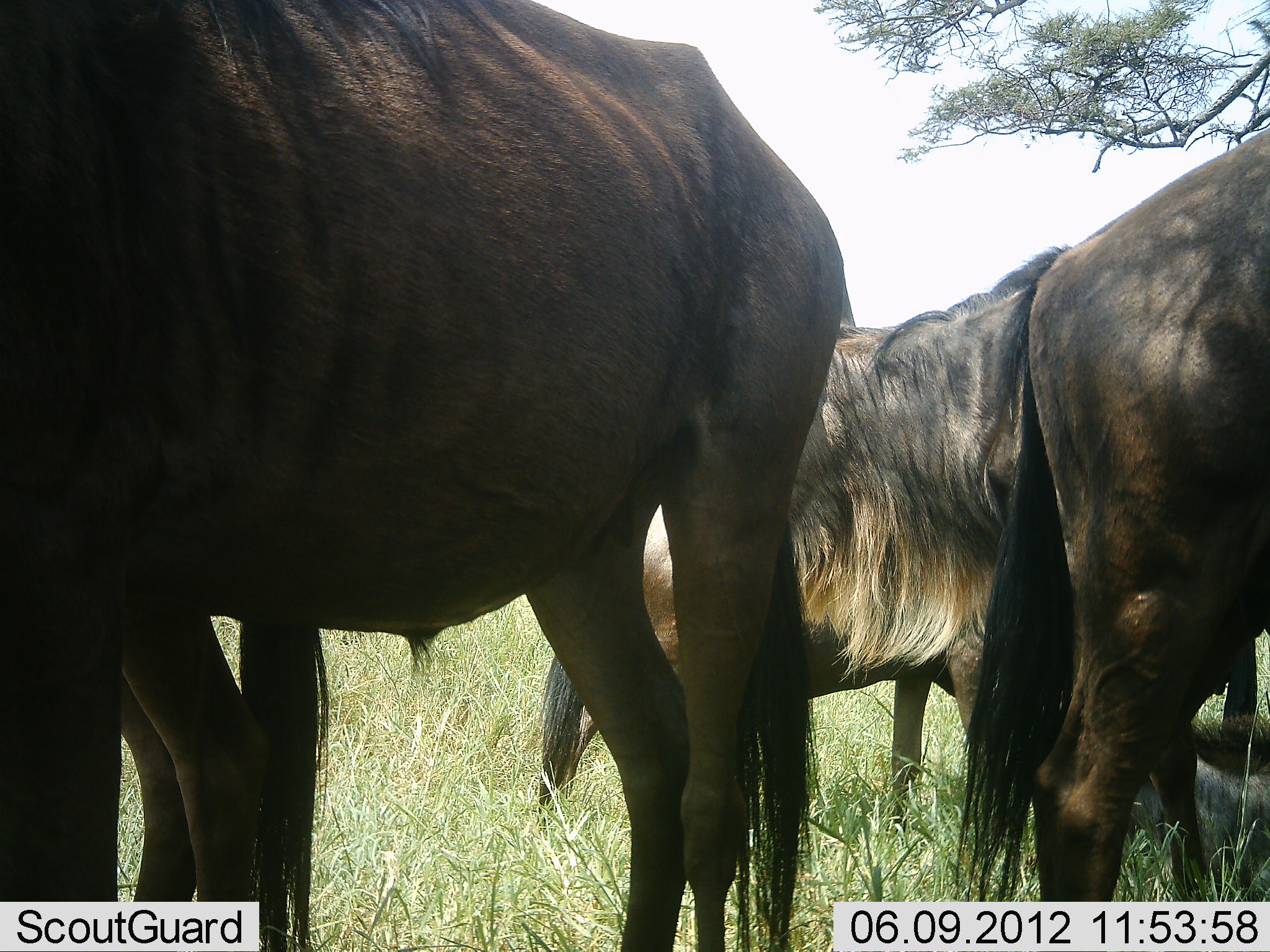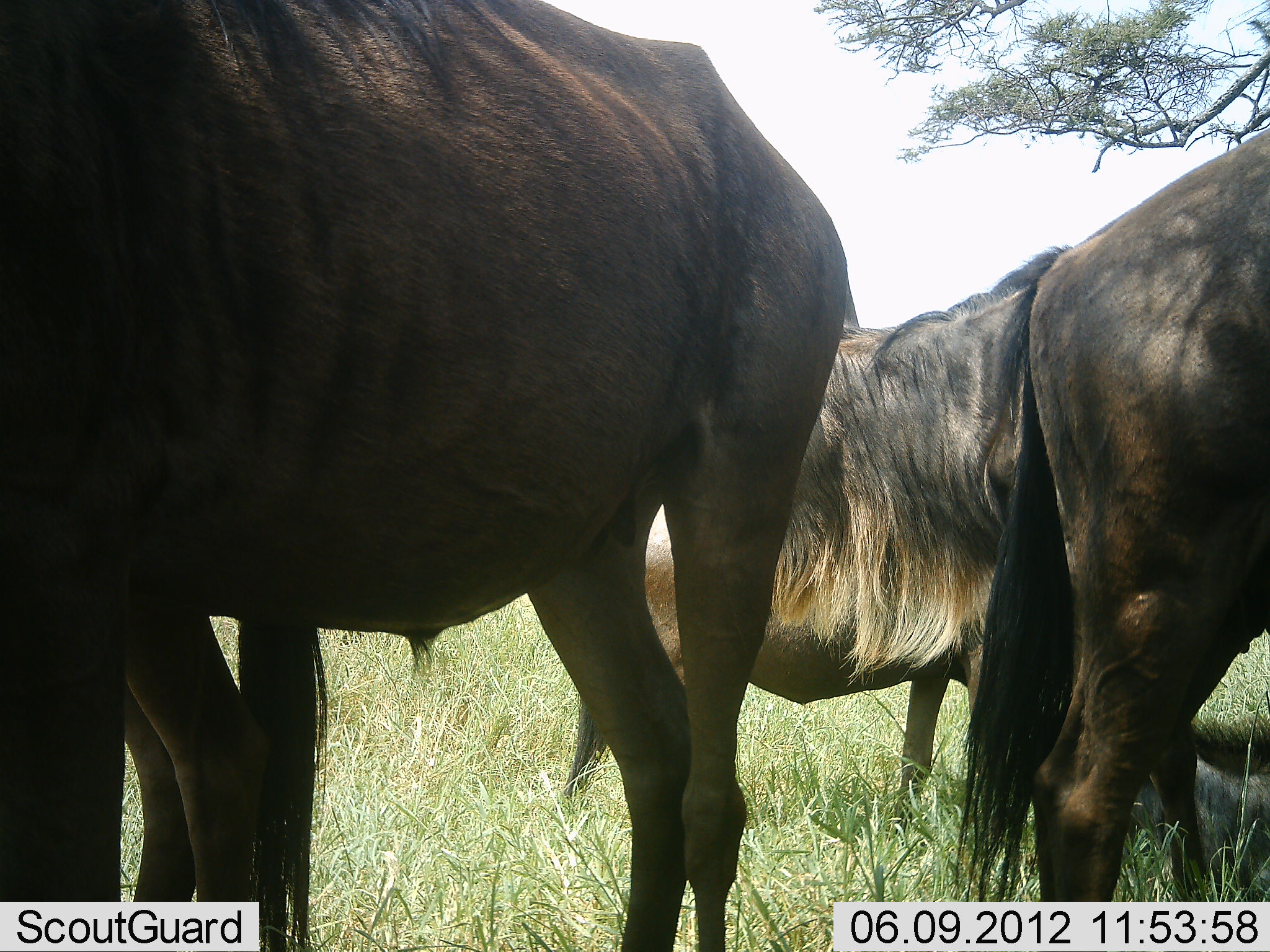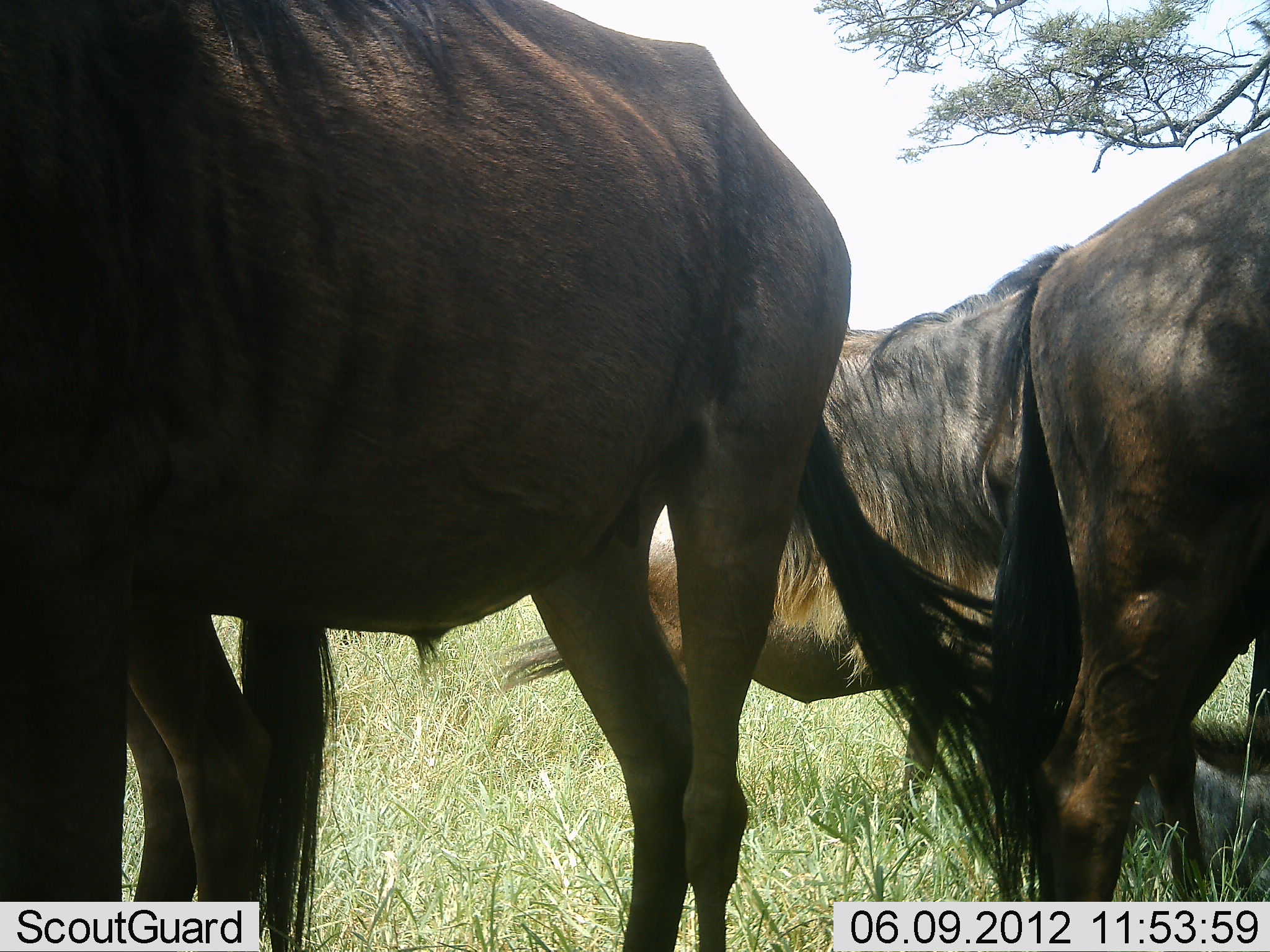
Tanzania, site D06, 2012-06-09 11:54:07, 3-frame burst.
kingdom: Animalia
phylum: Chordata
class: Mammalia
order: Artiodactyla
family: Bovidae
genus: Connochaetes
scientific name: Connochaetes taurinus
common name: blue wildebeest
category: wildebeest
Wildebeest (blue wildebeest) (Connochaetes taurinus), count 4. Behavior (volunteer vote fractions): standing 100%, resting 30%, moving 0%, interacting 0%. Young present (vote fraction): 0%. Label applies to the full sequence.